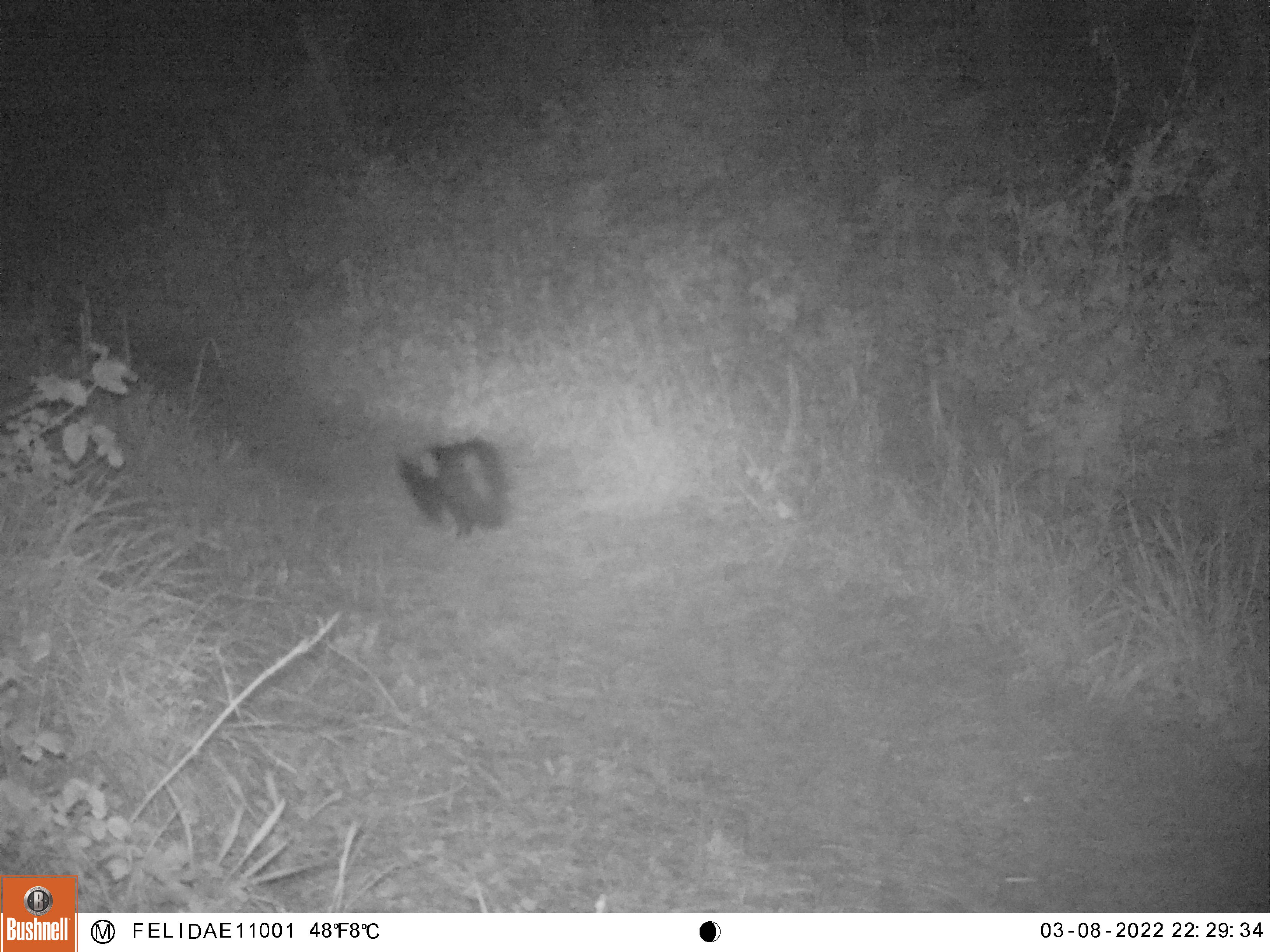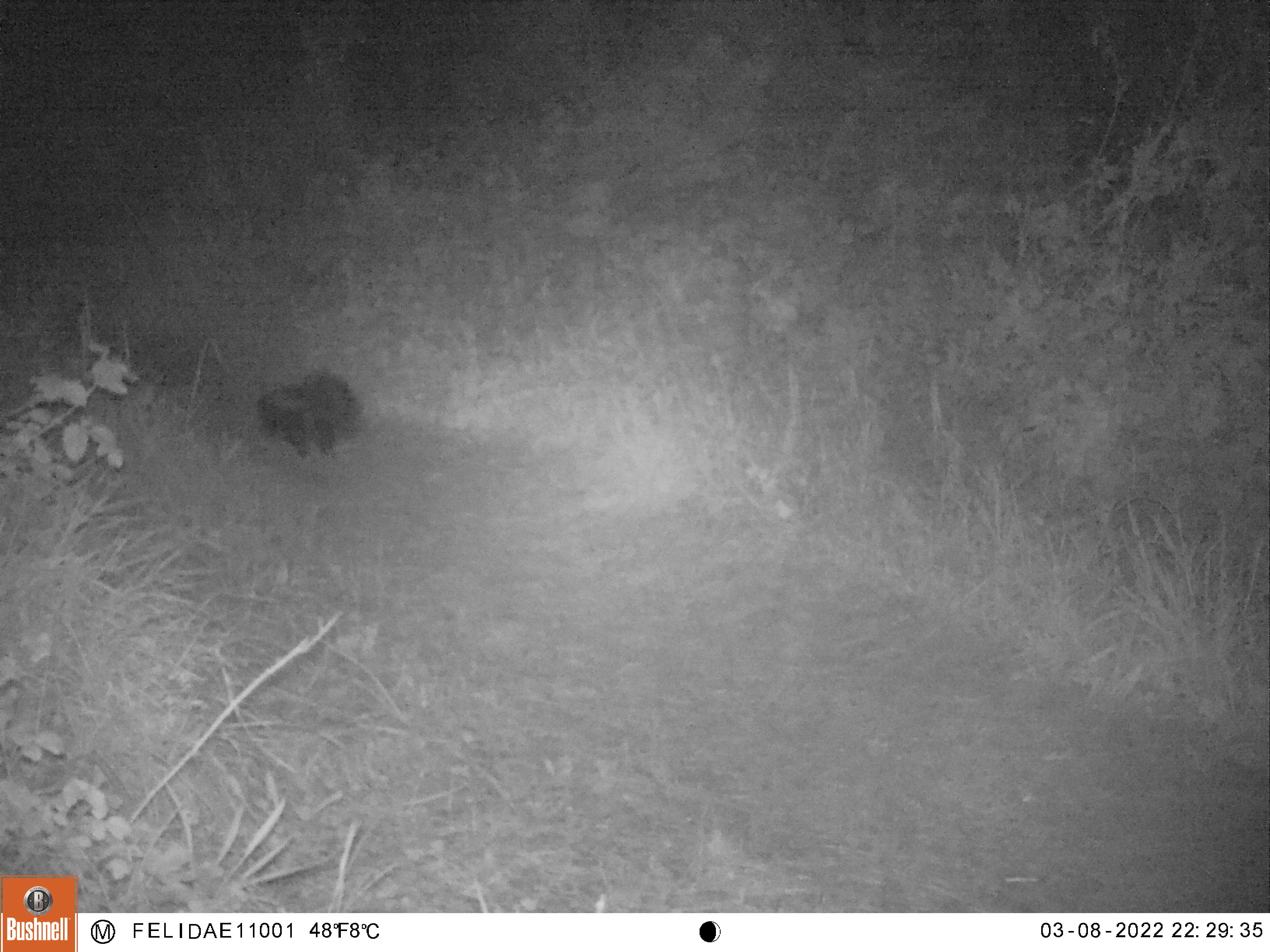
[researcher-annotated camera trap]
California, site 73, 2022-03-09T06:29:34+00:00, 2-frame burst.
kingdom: Animalia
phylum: Chordata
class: Mammalia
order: Carnivora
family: Mephitidae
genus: Mephitis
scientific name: Mephitis mephitis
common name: striped skunk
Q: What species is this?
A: Striped skunk (Mephitis mephitis).